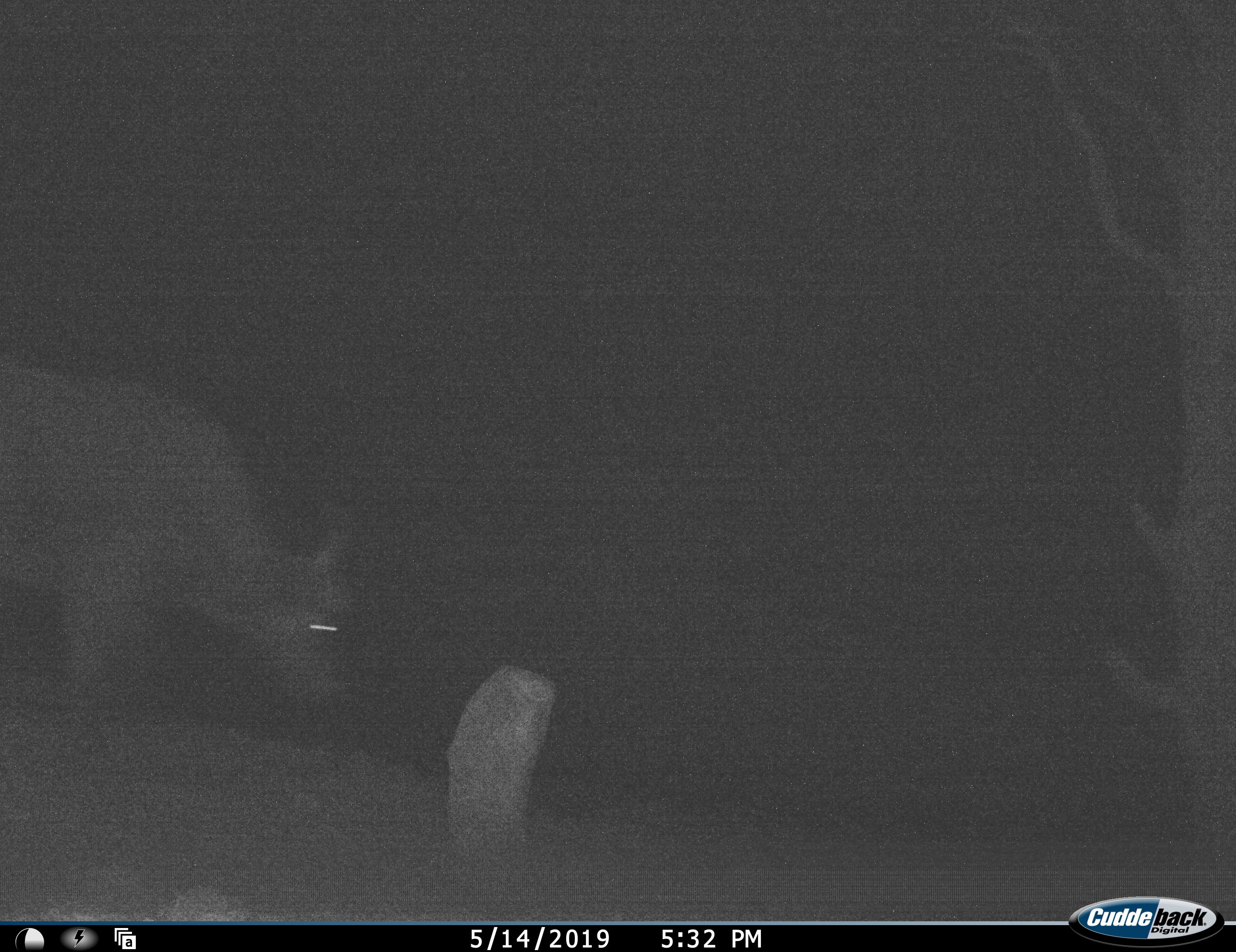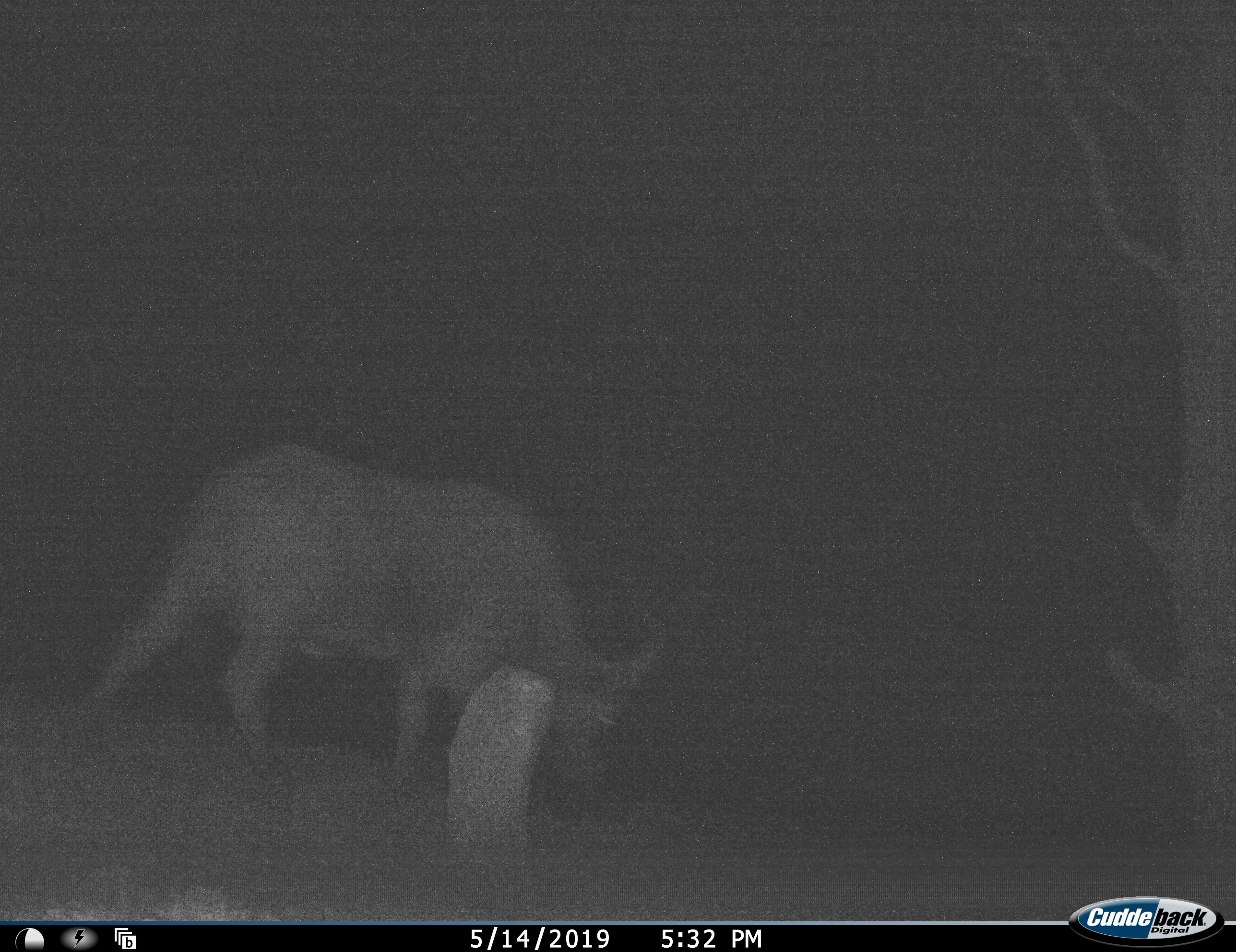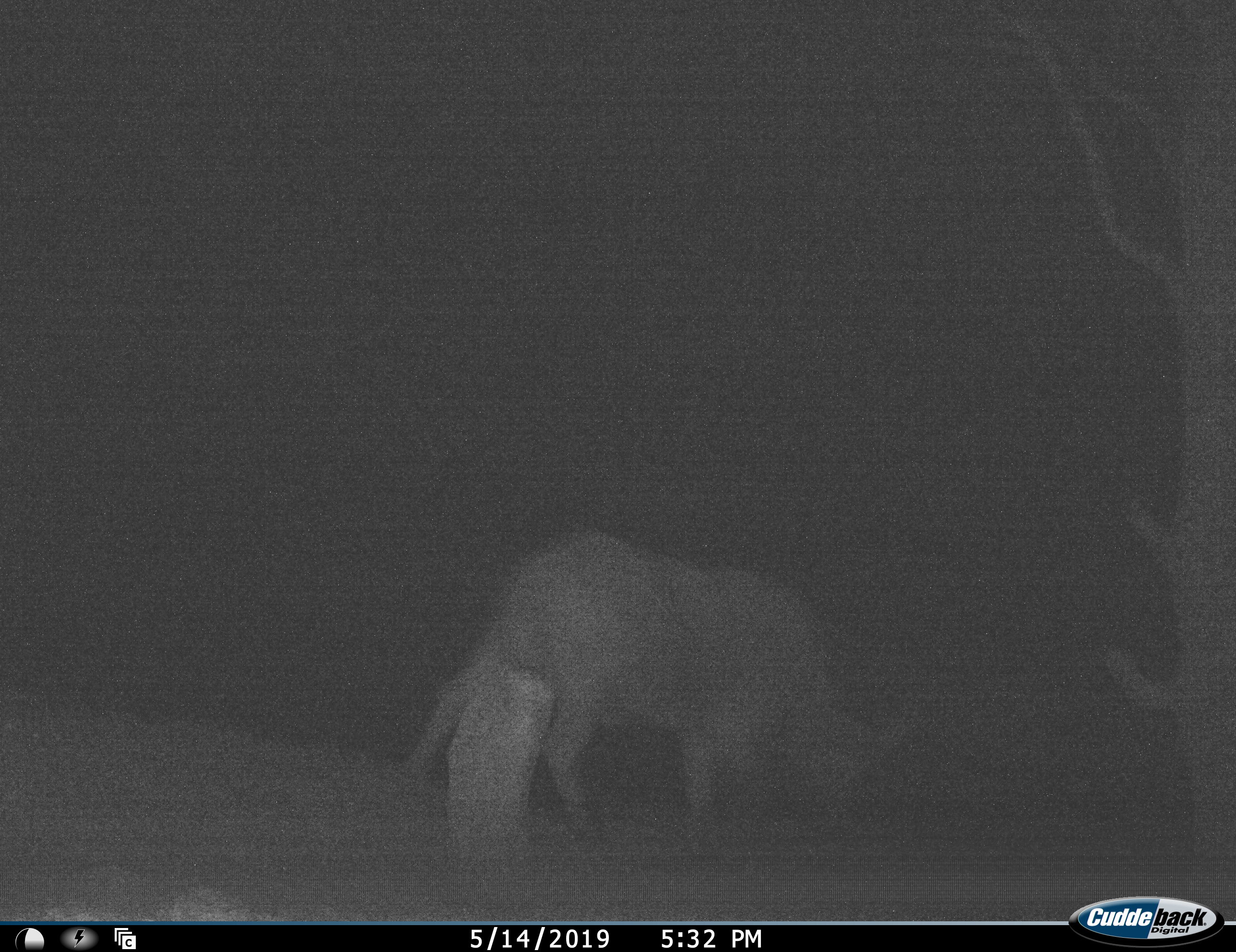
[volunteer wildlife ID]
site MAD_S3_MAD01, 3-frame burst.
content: unidentified animal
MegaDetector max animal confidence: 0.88